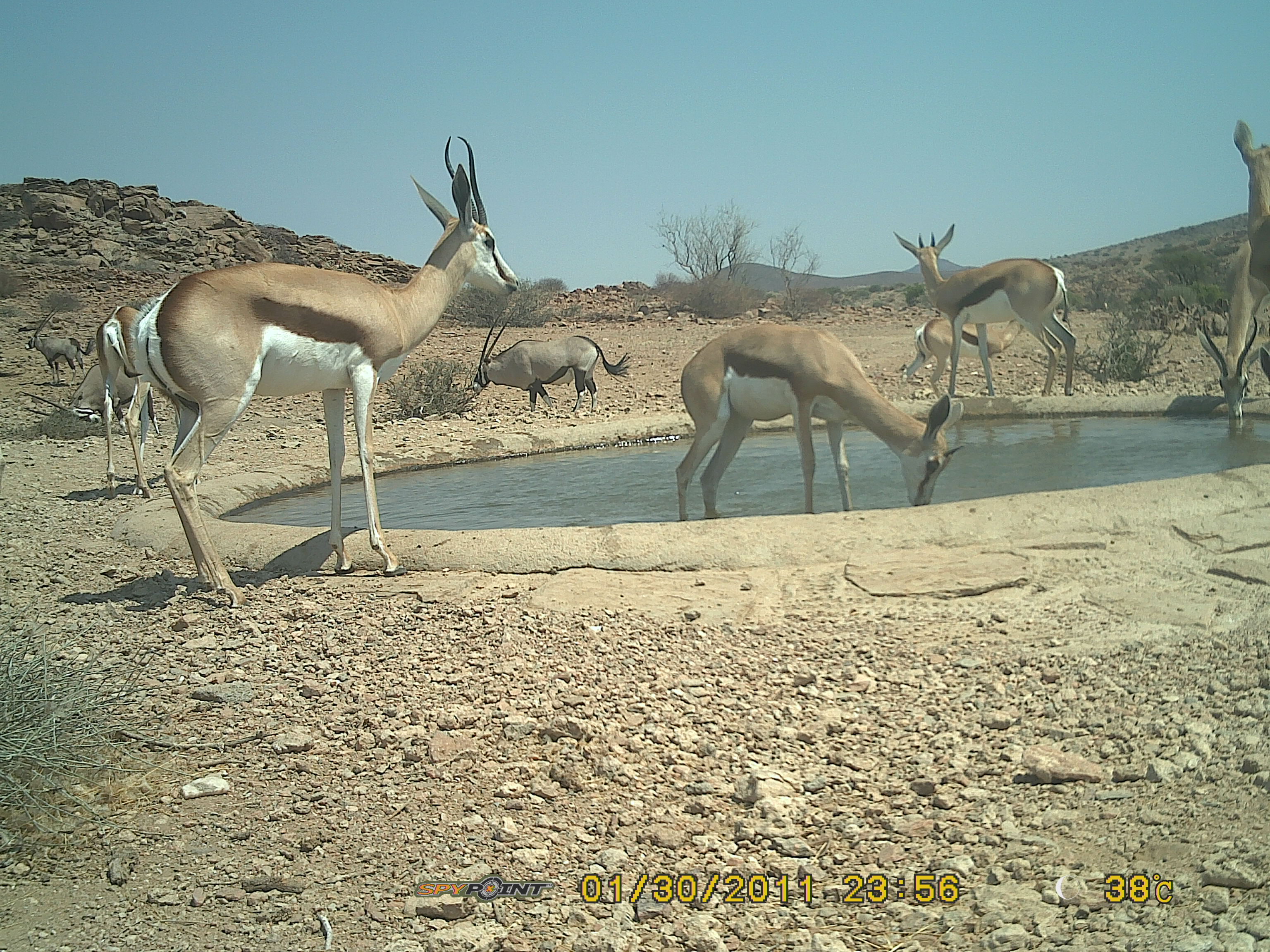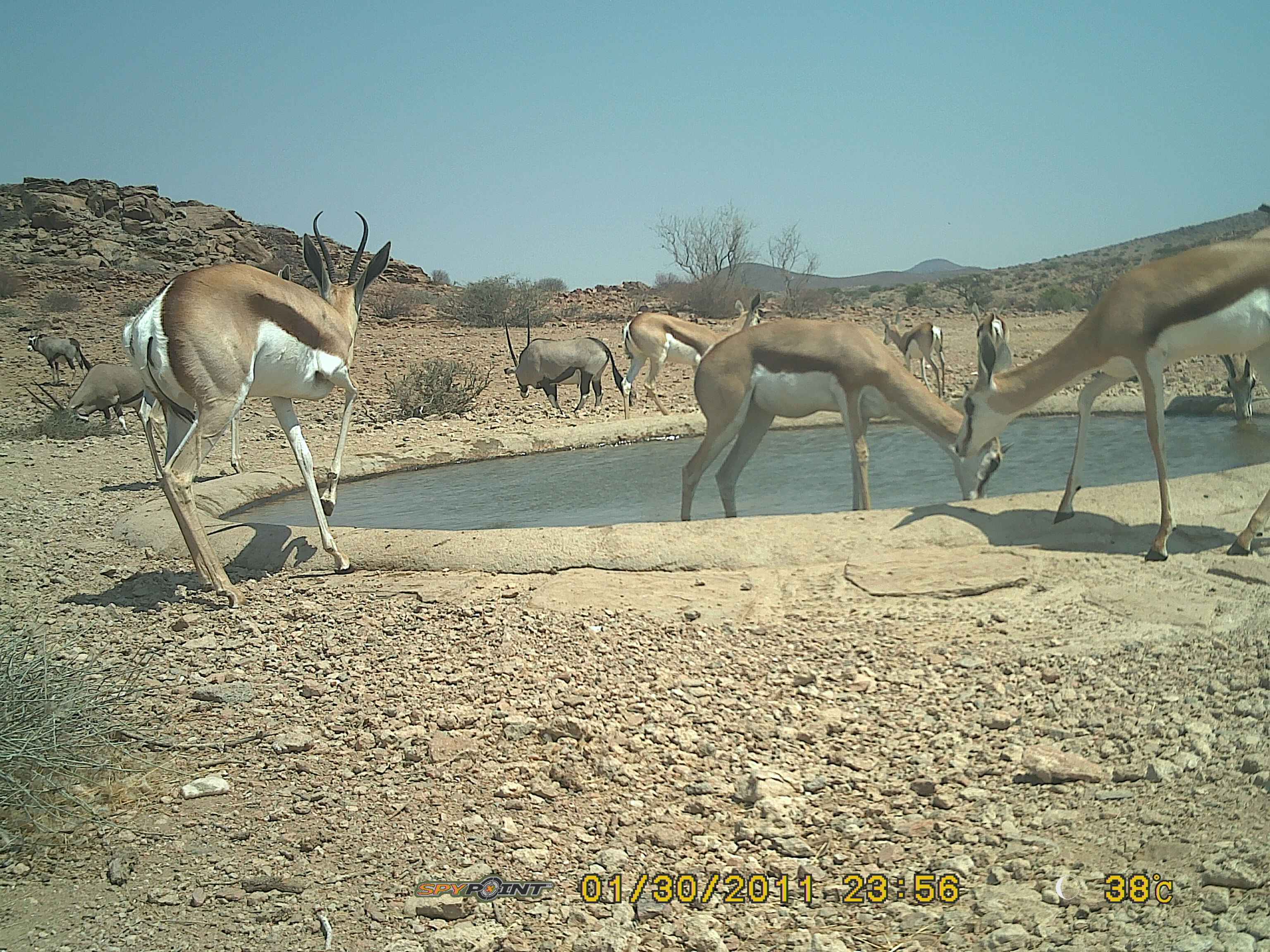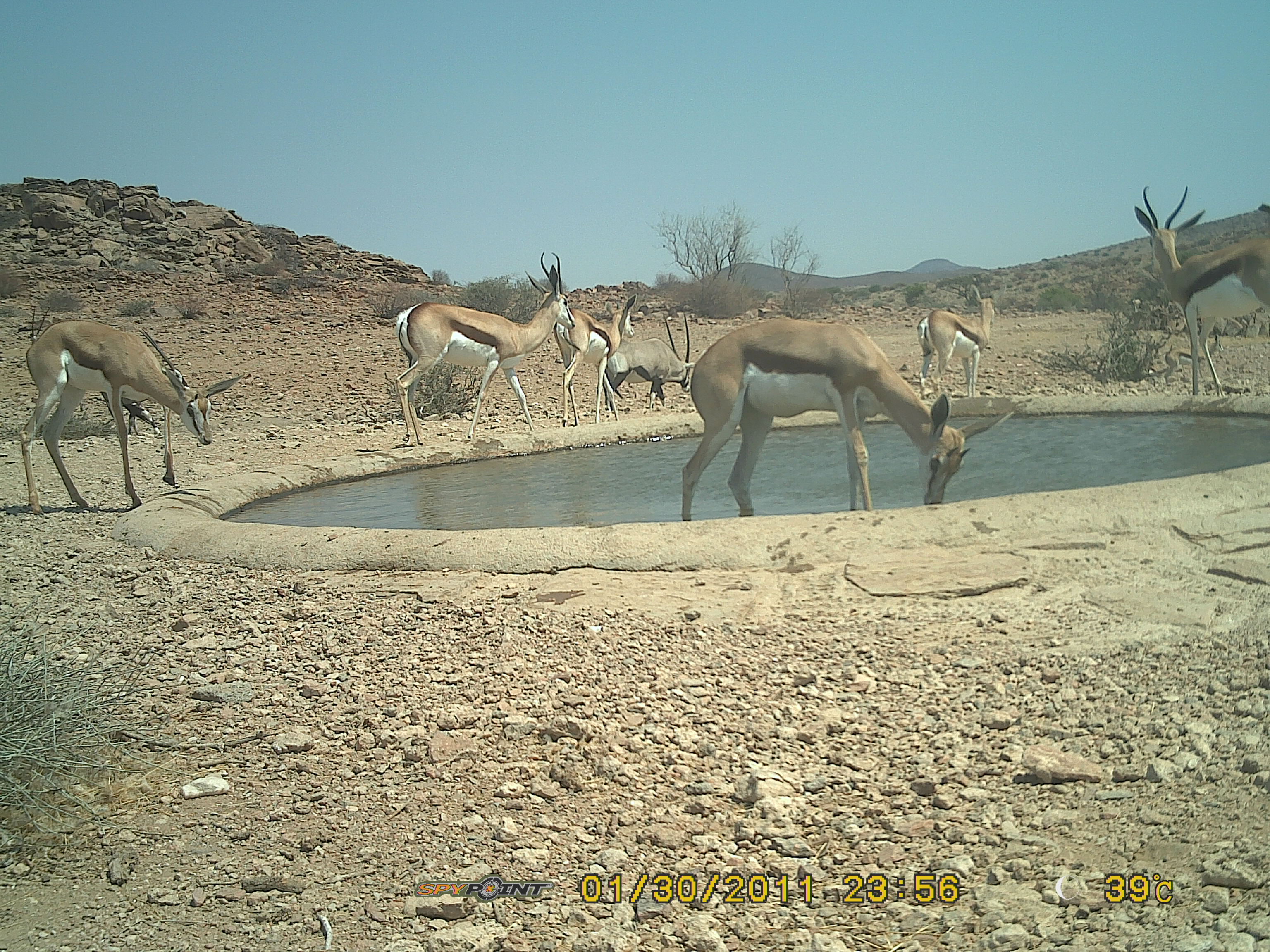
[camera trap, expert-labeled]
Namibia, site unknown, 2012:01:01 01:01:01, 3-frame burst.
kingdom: Animalia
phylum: Chordata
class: Mammalia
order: Artiodactyla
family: Bovidae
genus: Antidorcas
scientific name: Antidorcas marsupialis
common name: springbok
Antidorcas marsupialis (springbok).